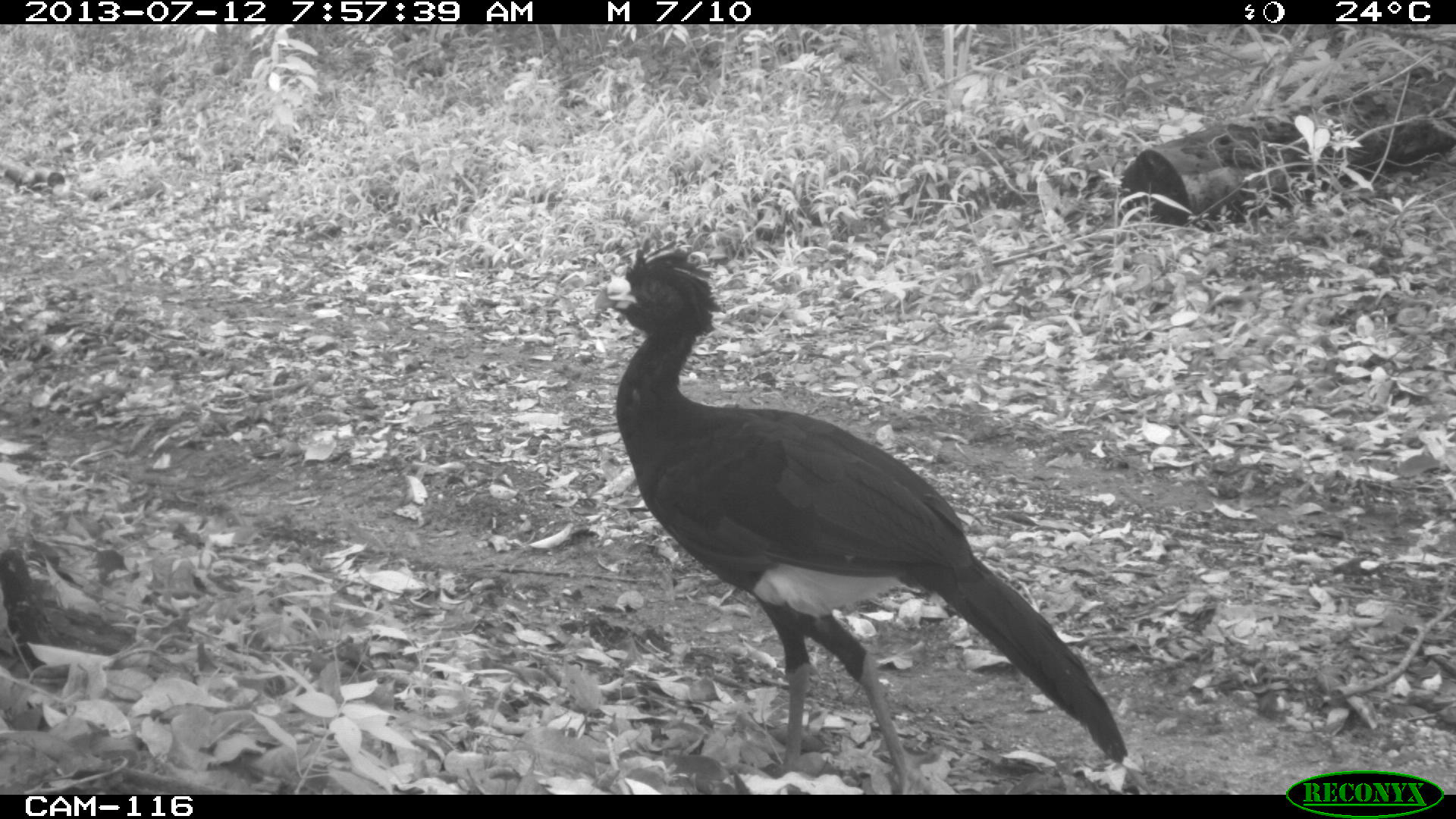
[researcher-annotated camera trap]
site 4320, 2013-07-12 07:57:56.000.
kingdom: Animalia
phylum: Chordata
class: Aves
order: Galliformes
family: Cracidae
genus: Crax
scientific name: Crax rubra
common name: great curassow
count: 1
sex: male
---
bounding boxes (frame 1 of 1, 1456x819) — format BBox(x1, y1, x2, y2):
crax rubra: BBox(592, 235, 1128, 794)